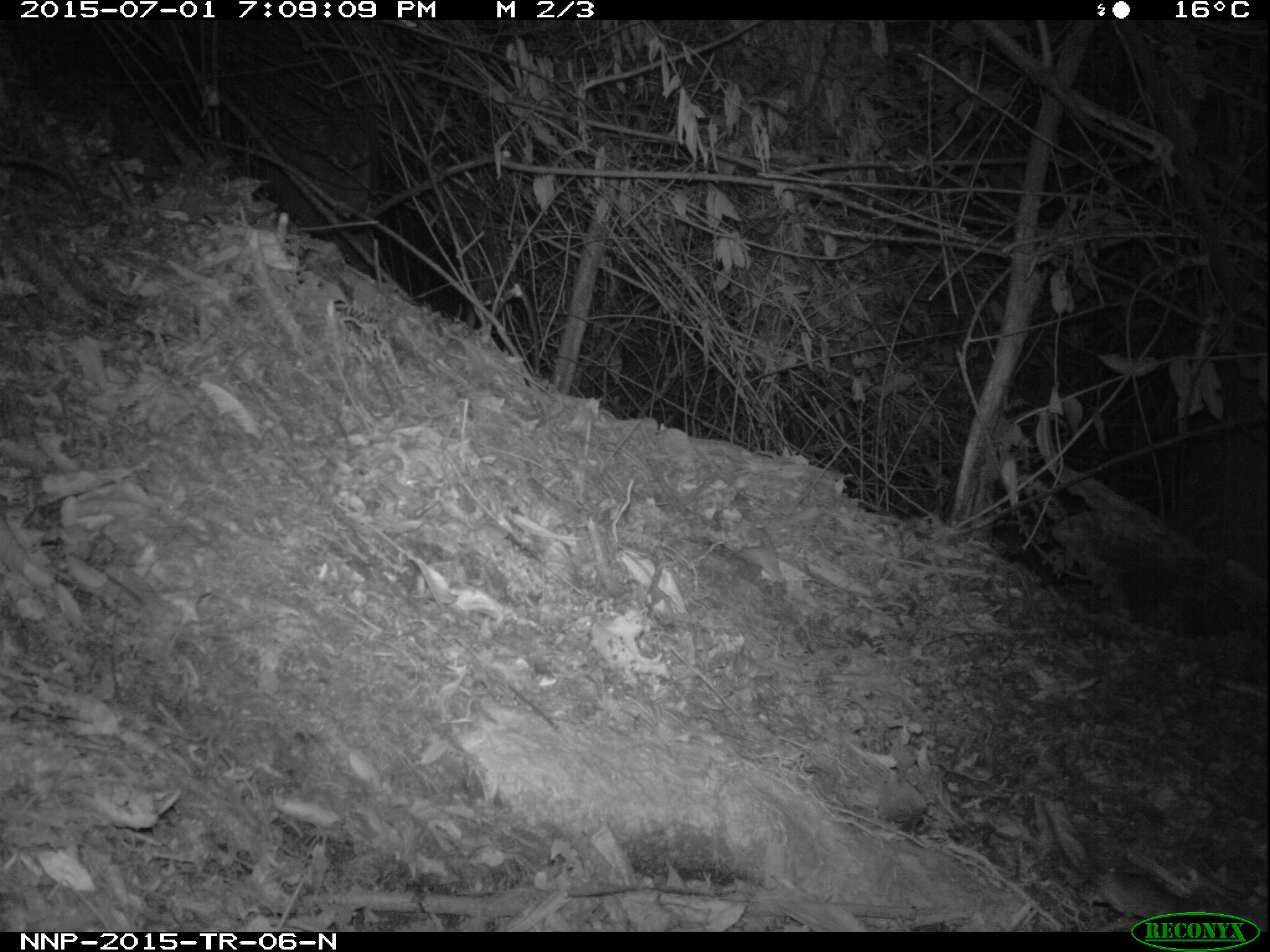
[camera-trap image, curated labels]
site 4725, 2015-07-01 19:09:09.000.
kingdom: Animalia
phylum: Chordata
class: Mammalia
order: Rodentia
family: Nesomyidae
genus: Cricetomys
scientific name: Cricetomys gambianus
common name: african giant pouched rat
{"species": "Cricetomys gambianus (african giant pouched rat)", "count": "1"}